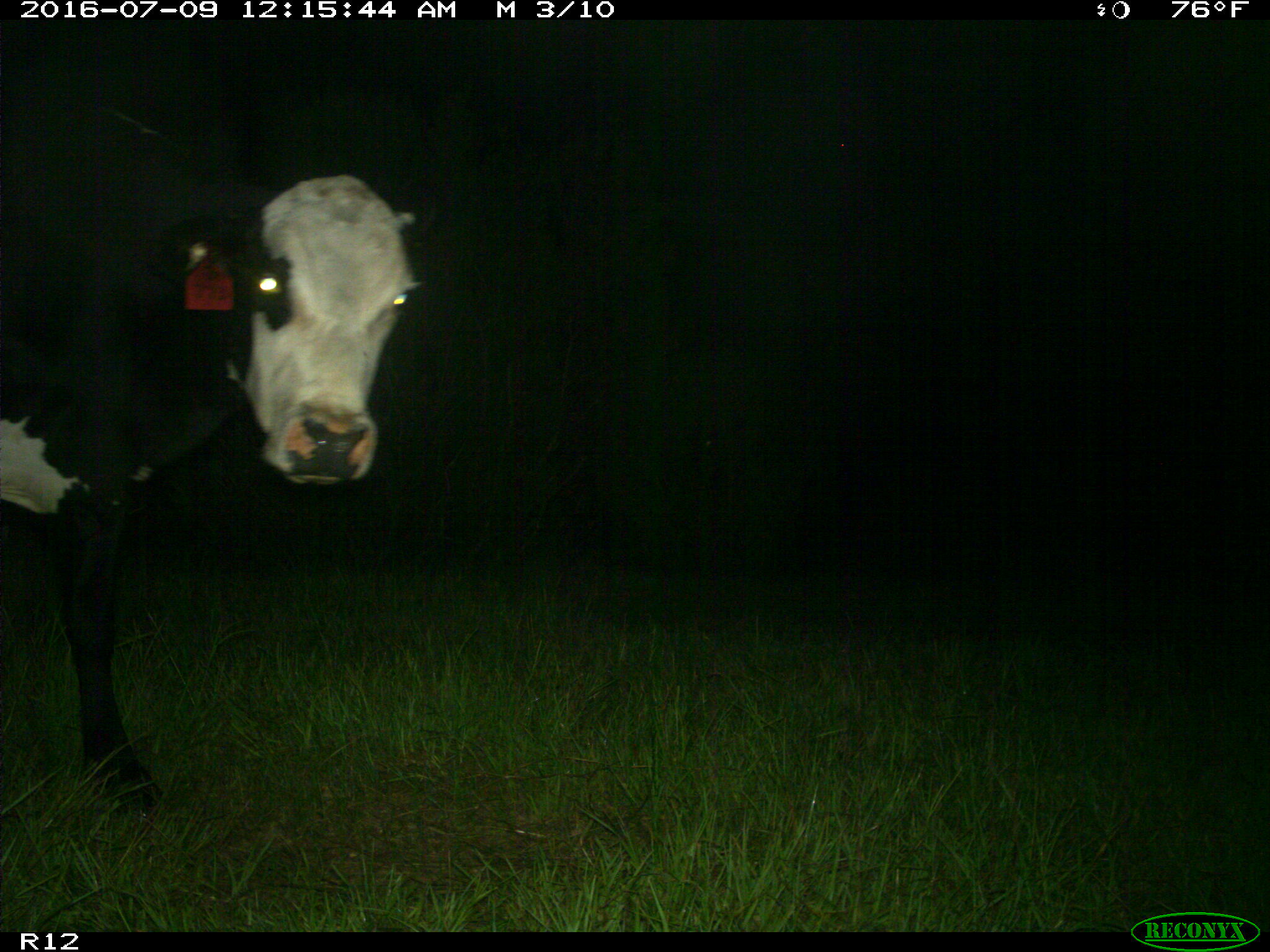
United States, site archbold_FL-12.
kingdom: Animalia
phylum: Chordata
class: Mammalia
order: Artiodactyla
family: Bovidae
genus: Bos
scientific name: Bos taurus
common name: domestic cow